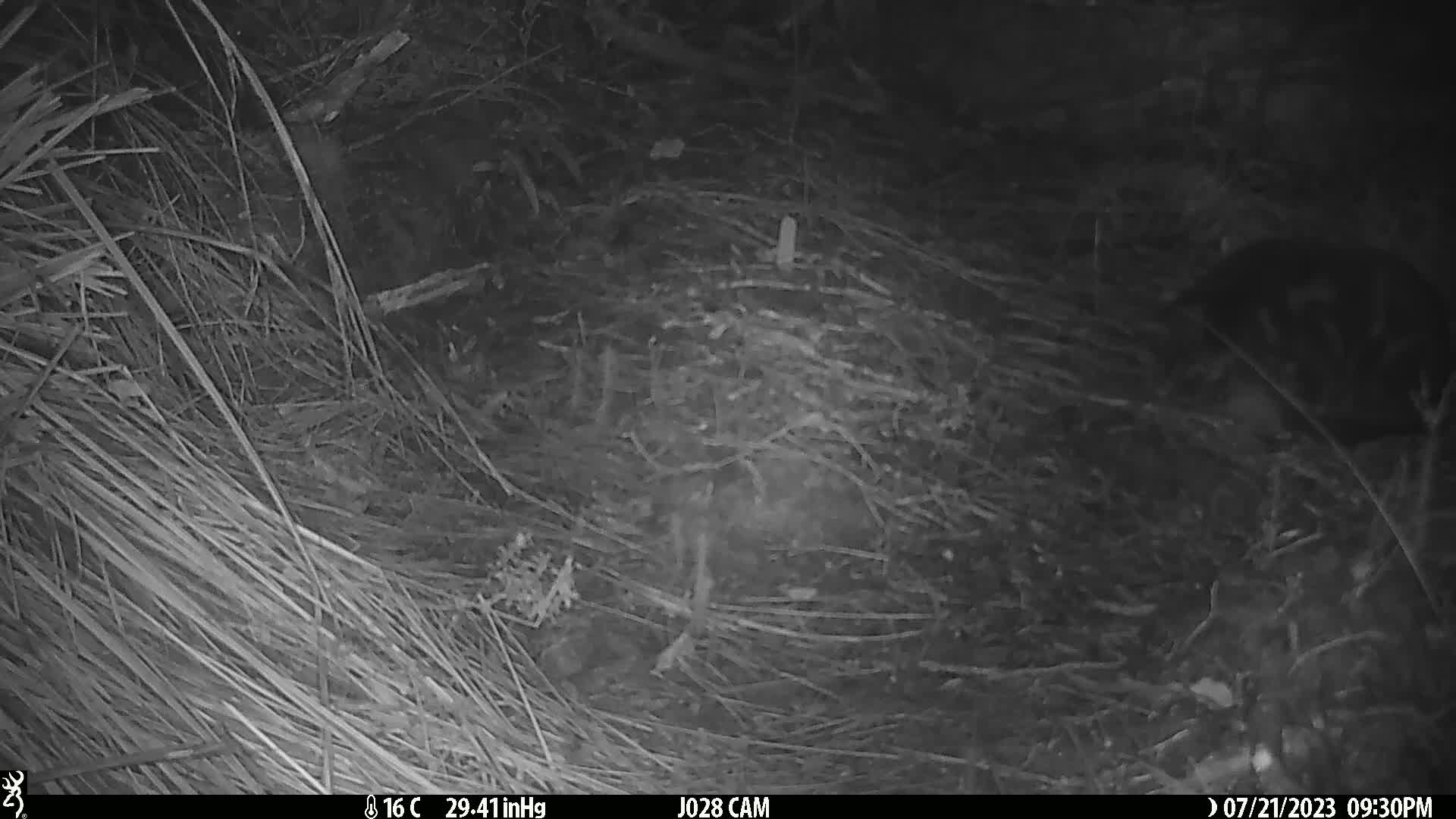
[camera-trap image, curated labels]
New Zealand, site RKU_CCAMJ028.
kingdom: Animalia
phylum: Chordata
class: Mammalia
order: Carnivora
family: Felidae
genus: Felis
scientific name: Felis catus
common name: domestic cat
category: cat